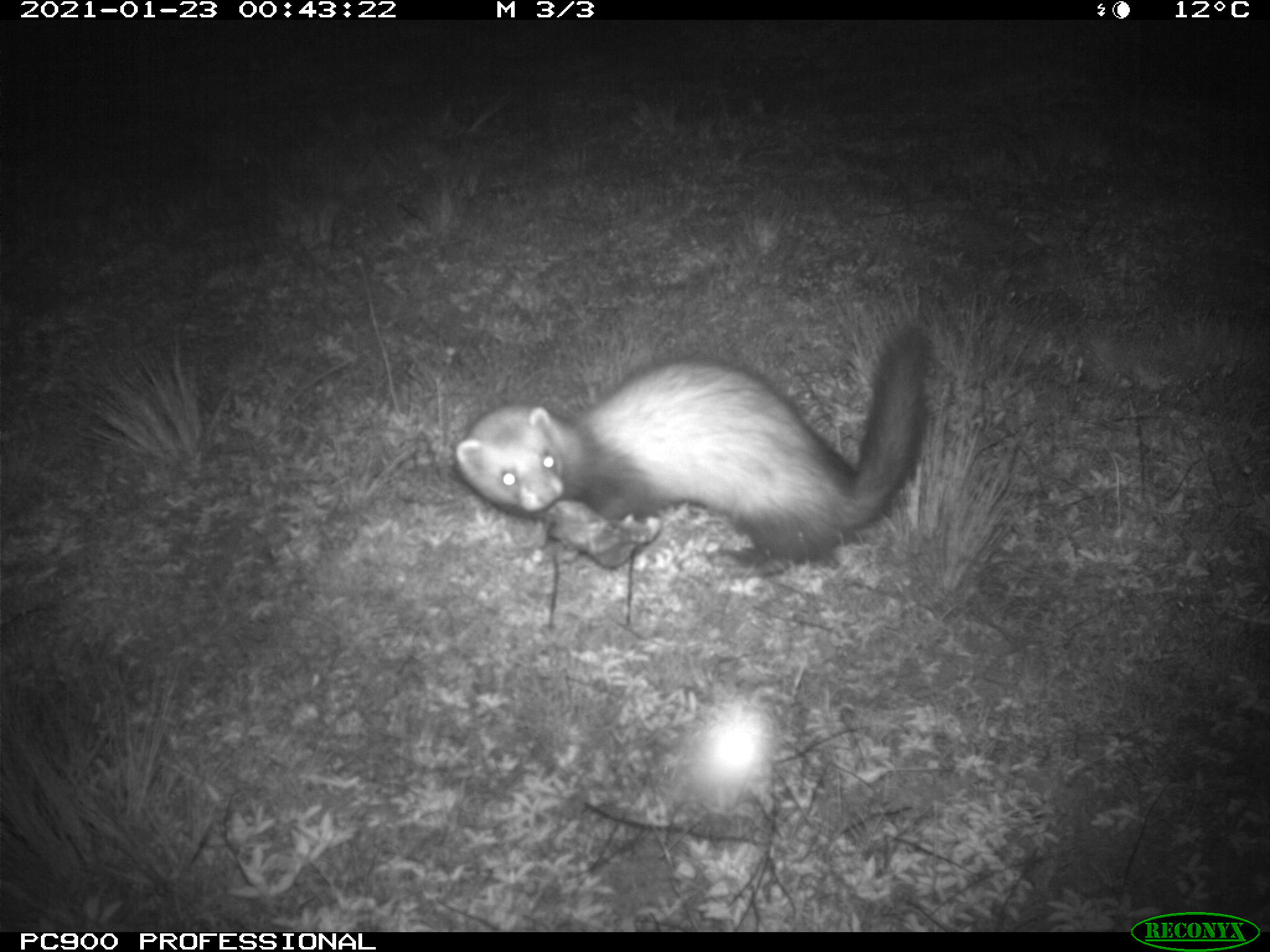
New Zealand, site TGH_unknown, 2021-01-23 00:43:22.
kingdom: Animalia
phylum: Chordata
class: Mammalia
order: Carnivora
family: Mustelidae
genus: Mustela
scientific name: Mustela furo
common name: ferret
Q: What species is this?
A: Ferret (Mustela furo).